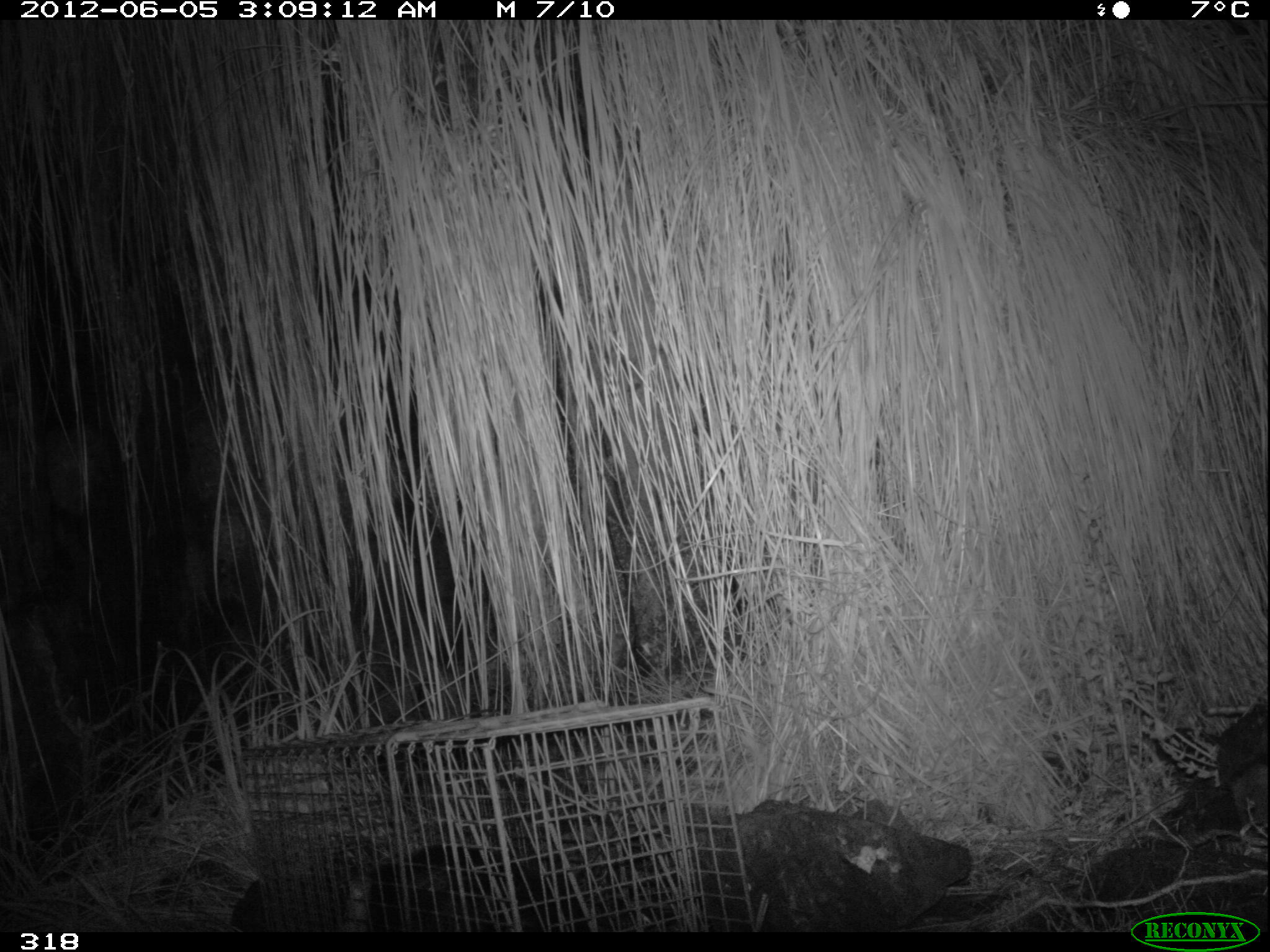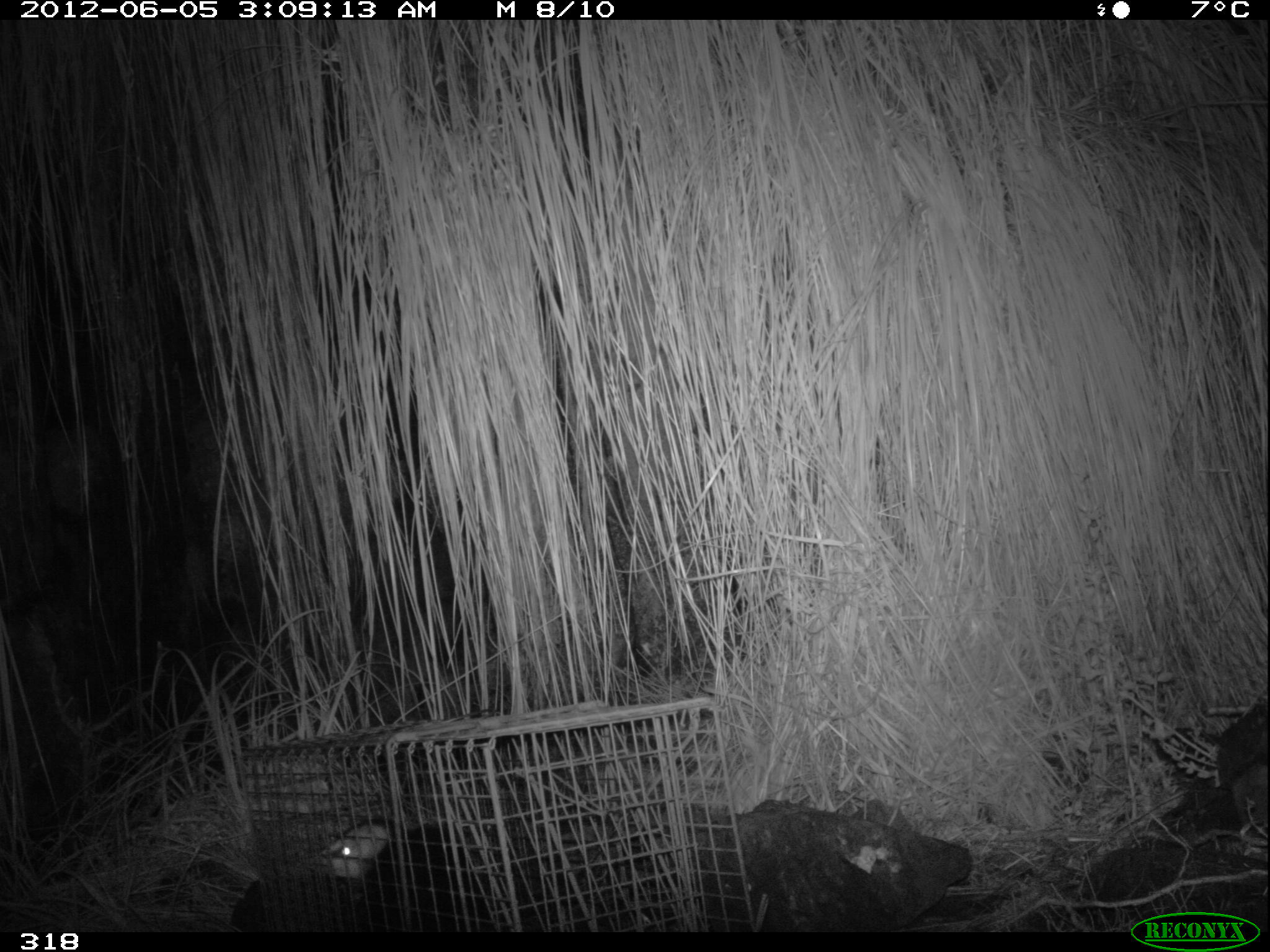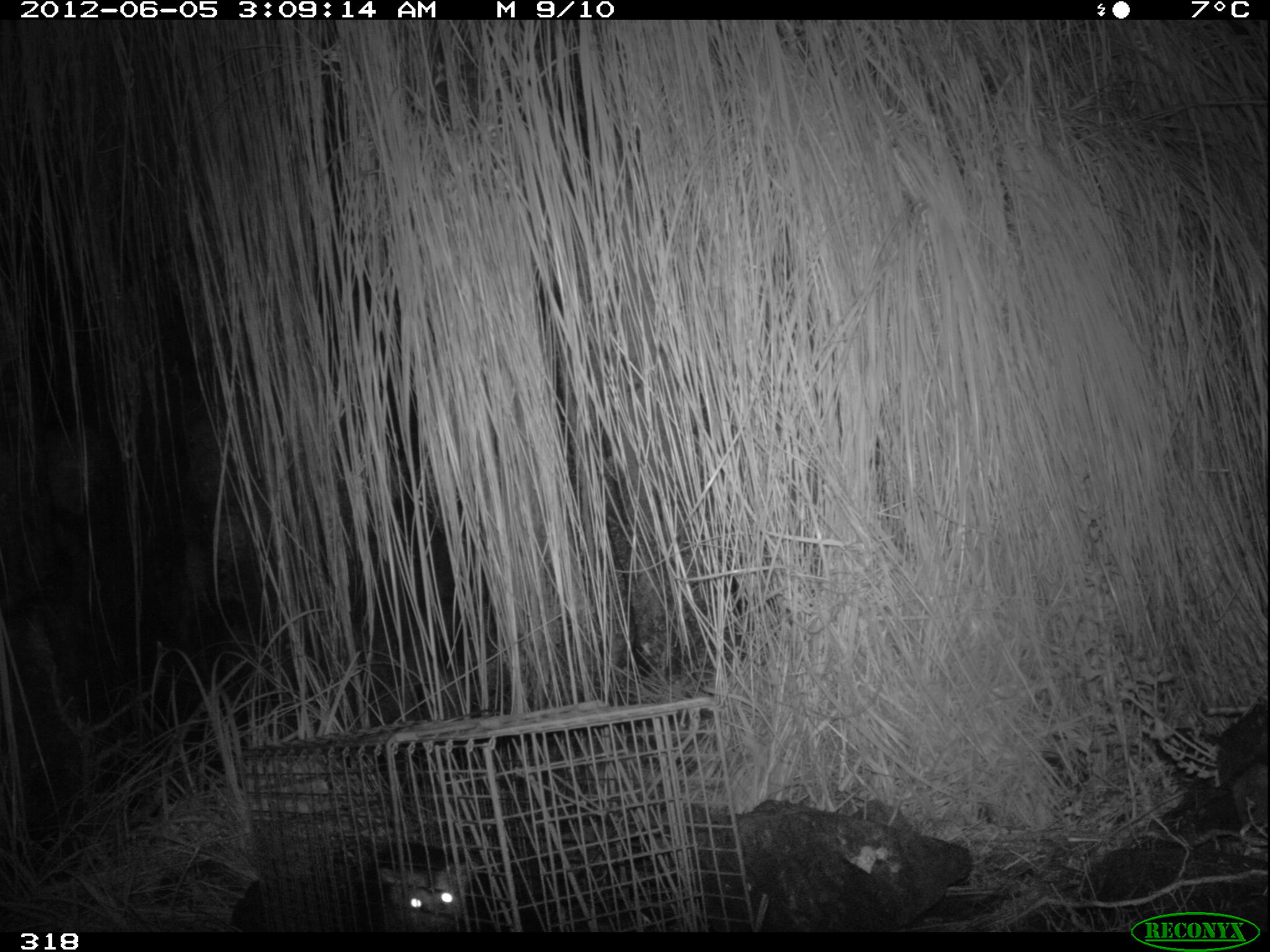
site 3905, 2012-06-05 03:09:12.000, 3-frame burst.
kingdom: Animalia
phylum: Chordata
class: Mammalia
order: Didelphimorphia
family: Didelphidae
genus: Didelphis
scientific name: Didelphis pernigra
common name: andean white-eared opossum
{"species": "Didelphis pernigra (andean white-eared opossum)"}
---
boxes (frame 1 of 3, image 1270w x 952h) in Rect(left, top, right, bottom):
didelphis pernigra: Rect(345, 842, 543, 931)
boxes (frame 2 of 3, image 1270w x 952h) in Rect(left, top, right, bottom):
didelphis pernigra: Rect(290, 815, 522, 931)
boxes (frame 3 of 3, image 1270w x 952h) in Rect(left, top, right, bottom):
didelphis pernigra: Rect(357, 842, 500, 932)